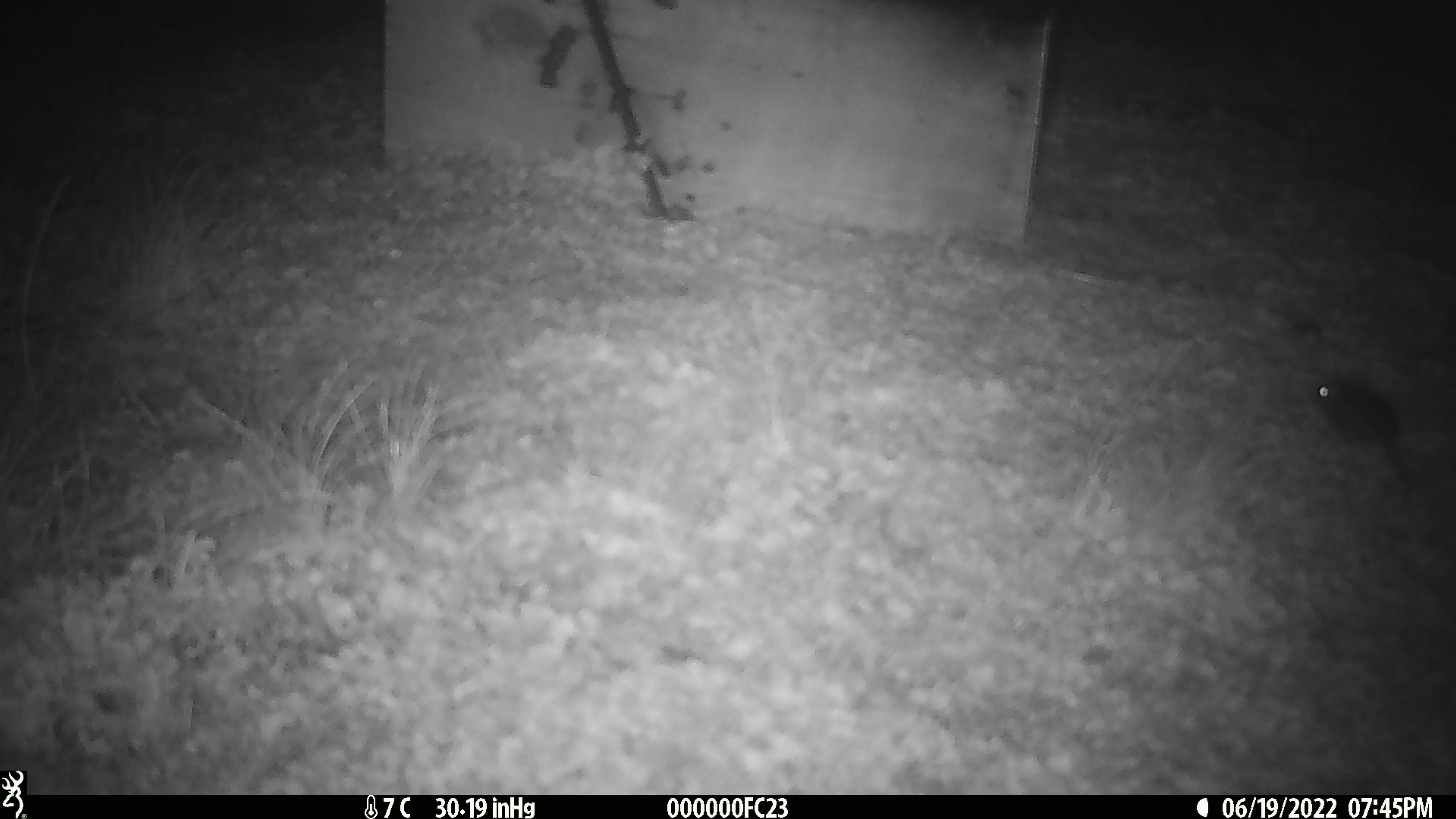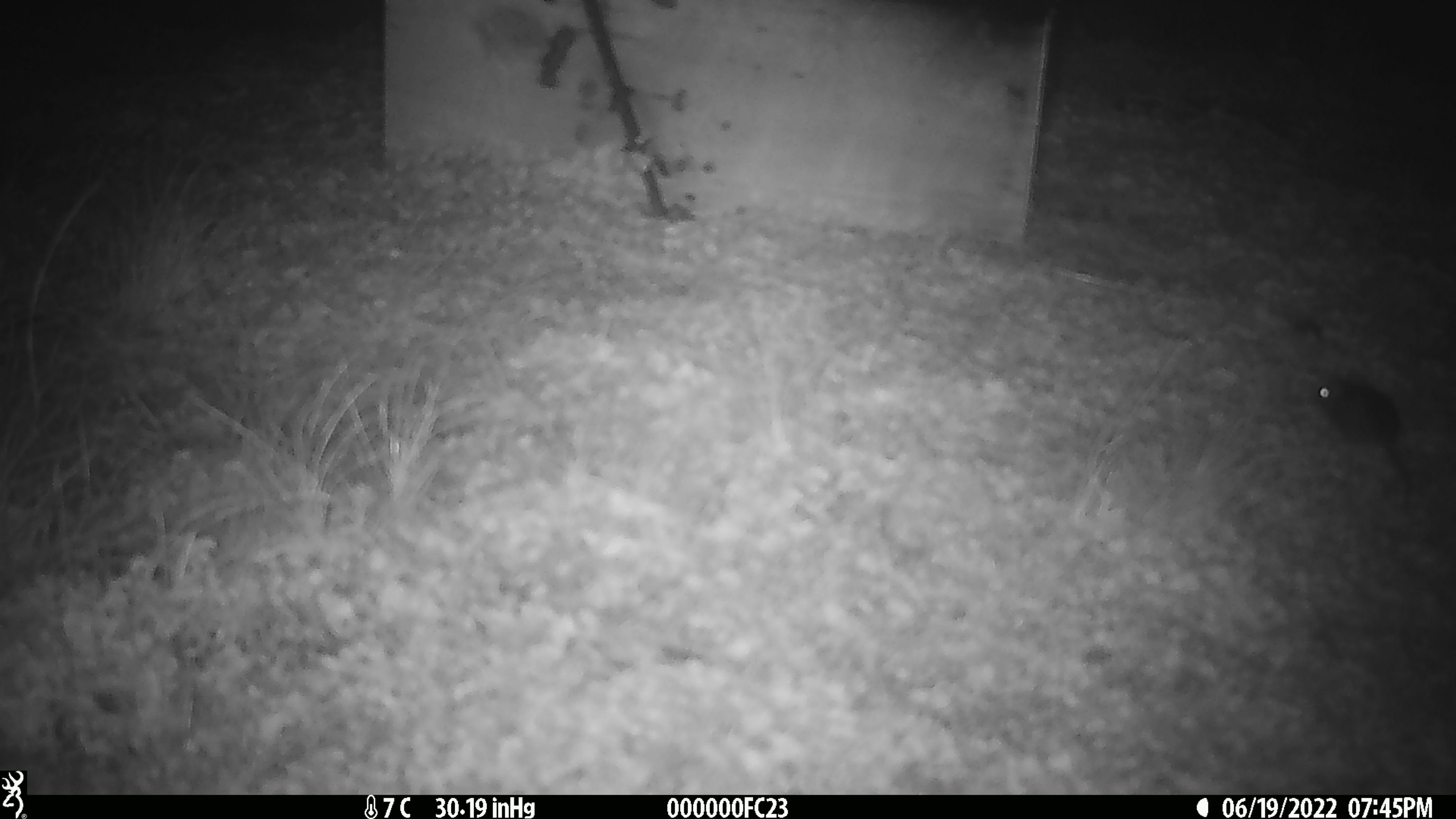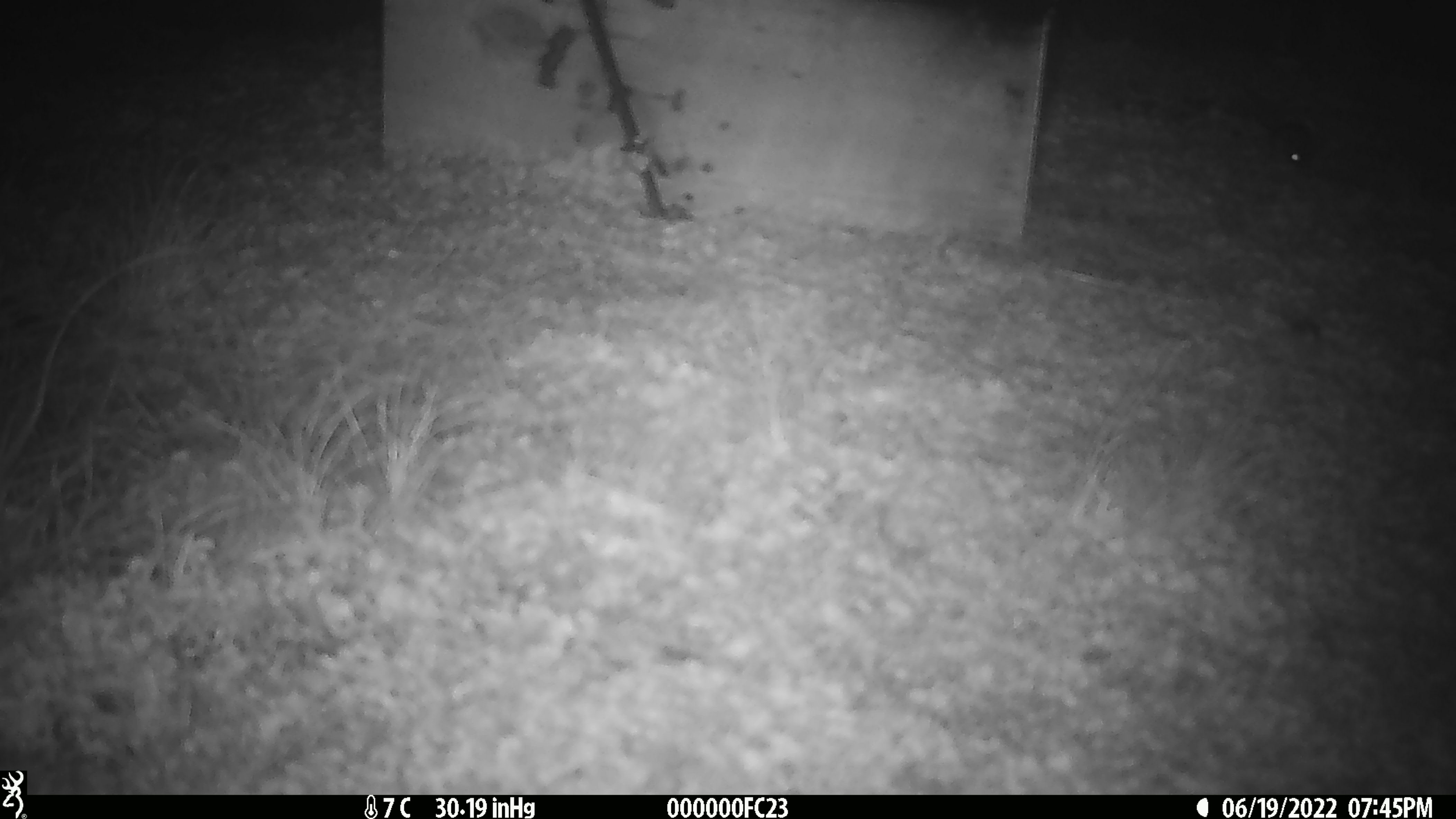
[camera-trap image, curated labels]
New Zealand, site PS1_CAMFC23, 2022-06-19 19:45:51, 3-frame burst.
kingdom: Animalia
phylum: Chordata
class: Mammalia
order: Rodentia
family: Muridae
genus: Mus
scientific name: Mus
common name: mouse